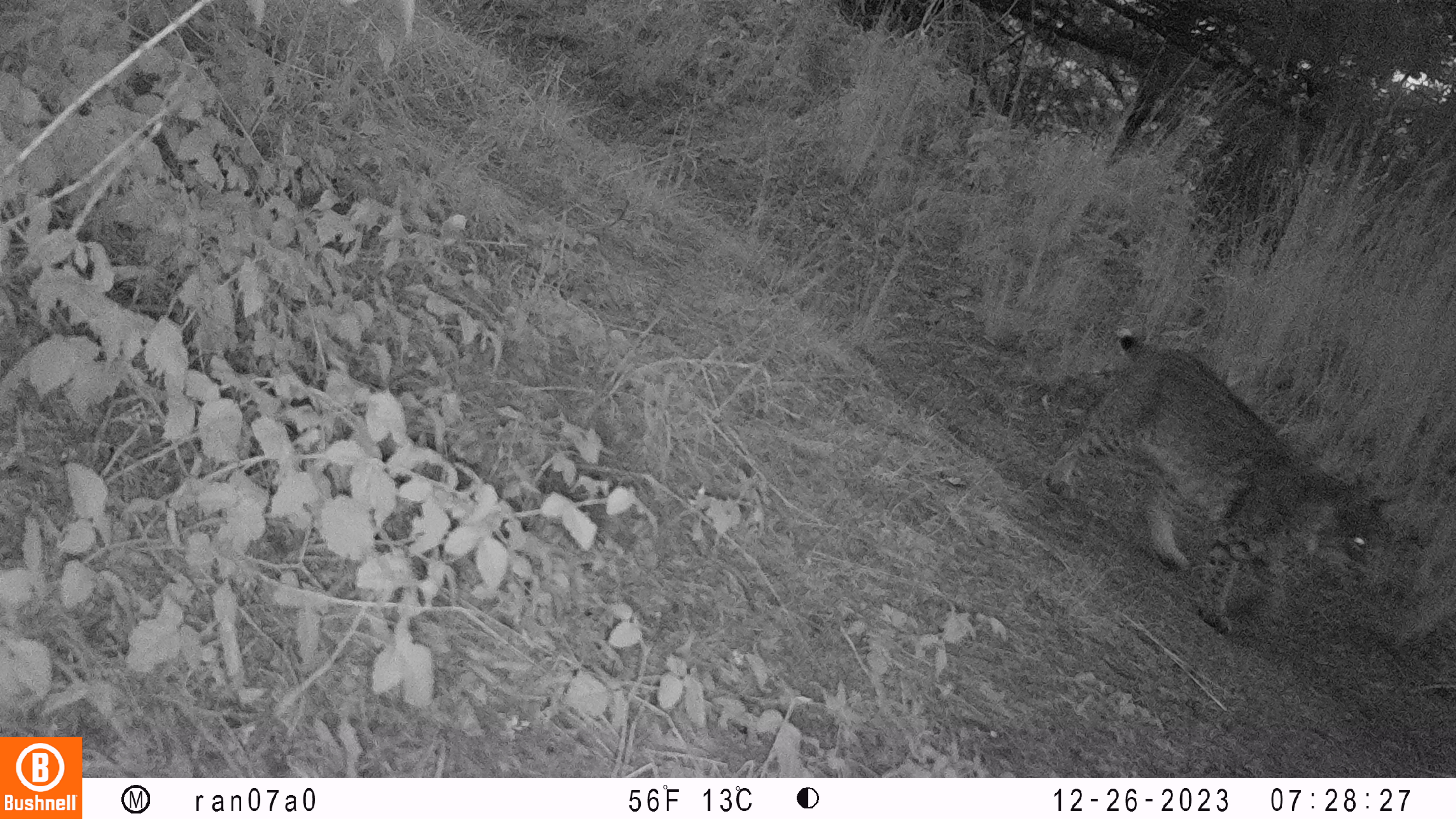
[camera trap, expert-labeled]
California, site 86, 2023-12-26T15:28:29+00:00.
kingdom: Animalia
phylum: Chordata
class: Mammalia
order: Carnivora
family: Felidae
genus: Lynx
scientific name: Lynx rufus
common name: bobcat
Bobcat (Lynx rufus).